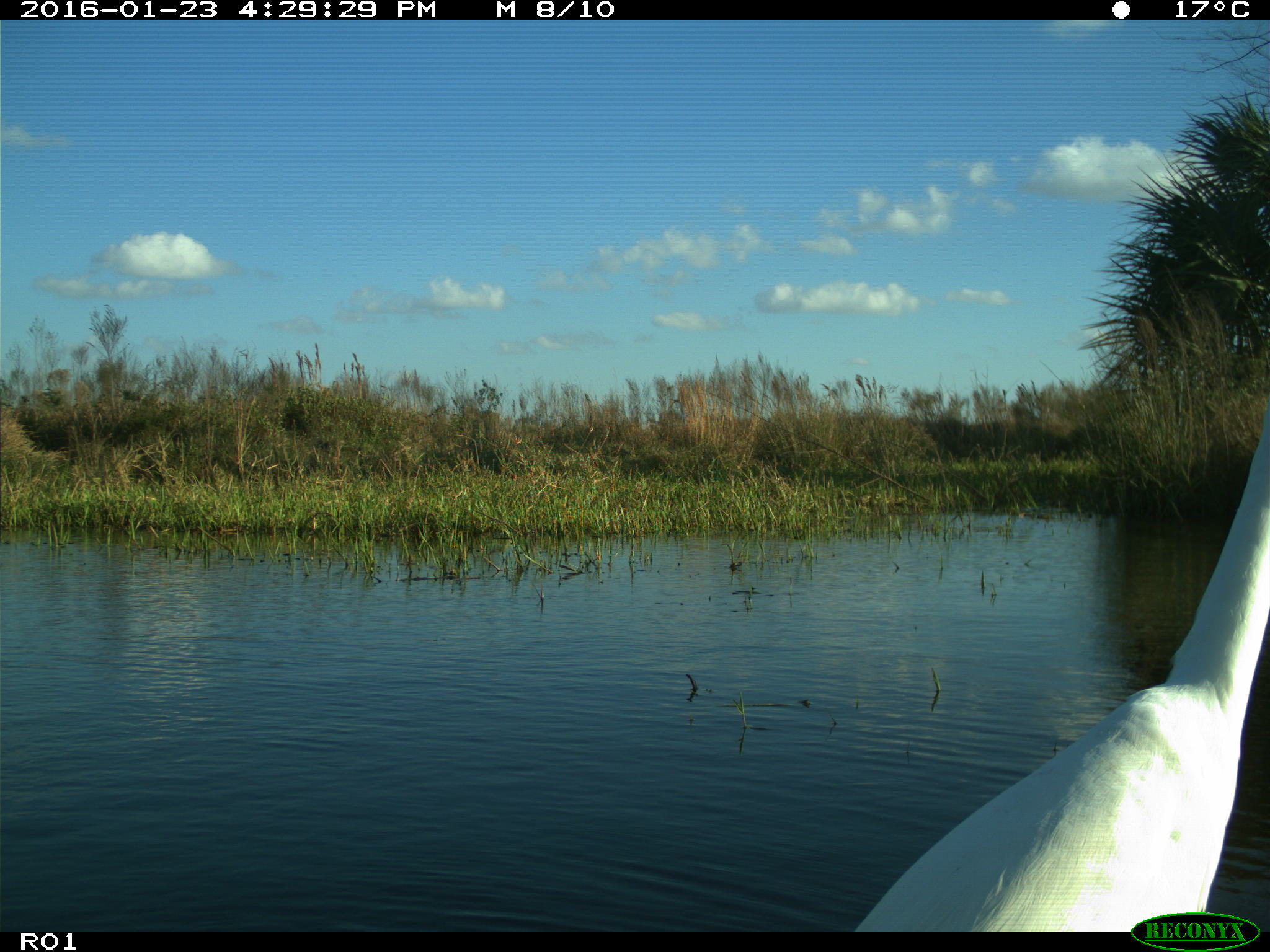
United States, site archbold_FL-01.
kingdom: Animalia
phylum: Chordata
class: Aves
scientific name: Aves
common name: birds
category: unidentified bird